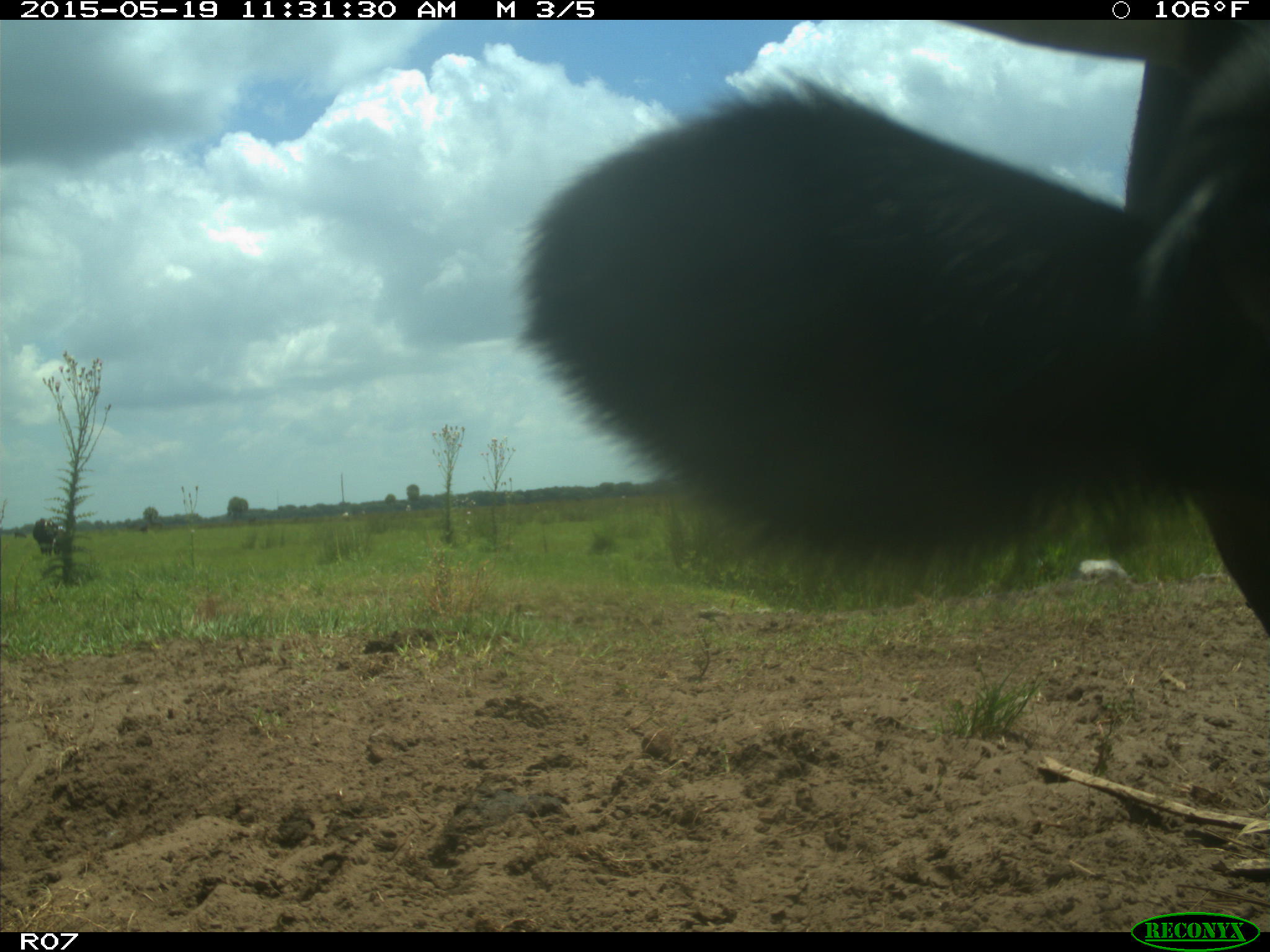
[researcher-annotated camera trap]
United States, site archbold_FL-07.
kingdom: Animalia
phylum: Chordata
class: Mammalia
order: Artiodactyla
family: Bovidae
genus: Bos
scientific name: Bos taurus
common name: domestic cow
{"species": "Bos taurus (domestic cow)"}